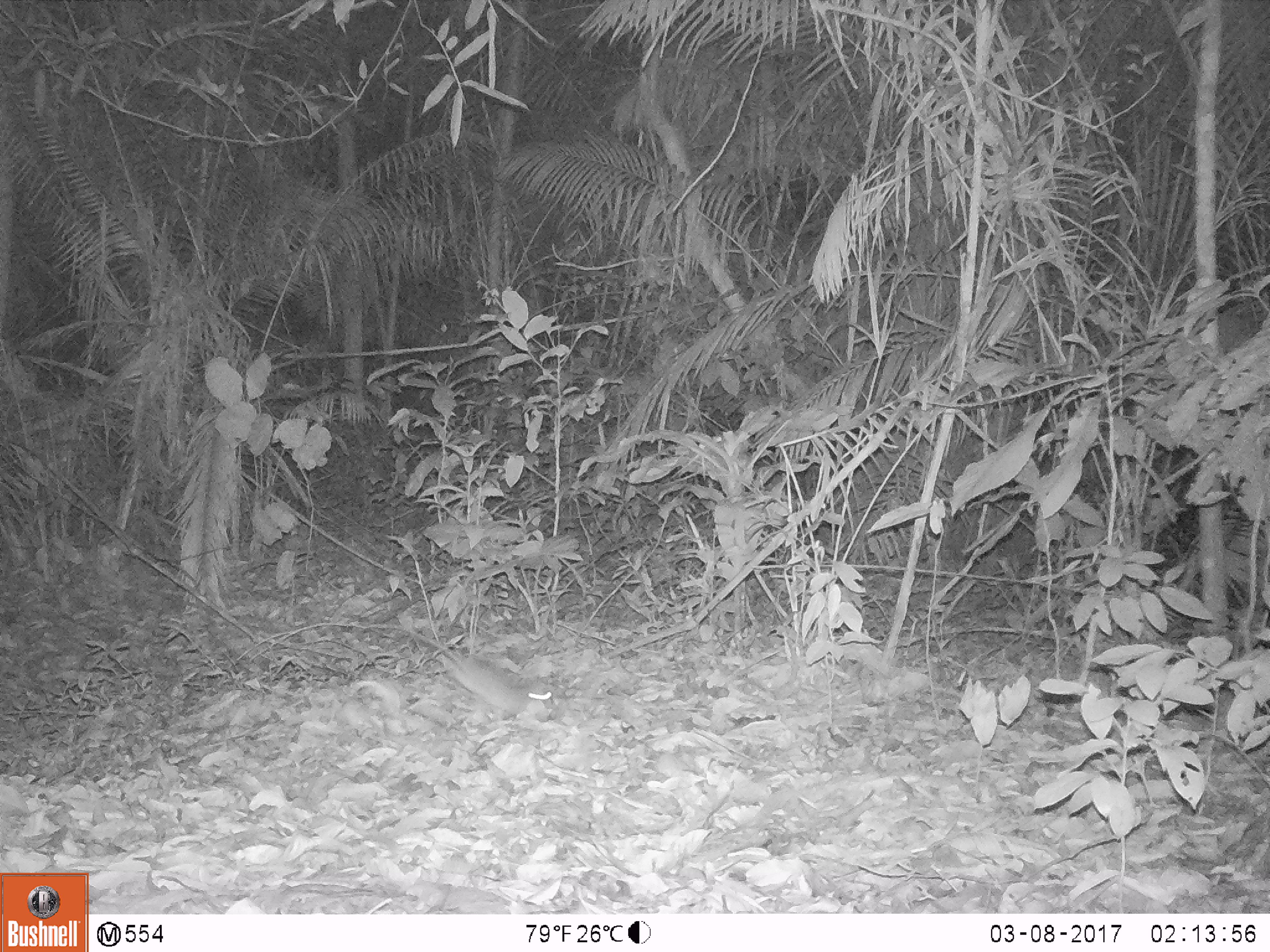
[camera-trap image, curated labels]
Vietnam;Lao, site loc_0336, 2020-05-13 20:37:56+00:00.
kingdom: Animalia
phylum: Chordata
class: Mammalia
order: Rodentia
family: Muridae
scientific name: Muridae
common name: old-world mice and rats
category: unidentified murid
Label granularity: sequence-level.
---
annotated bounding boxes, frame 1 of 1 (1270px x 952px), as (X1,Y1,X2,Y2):
unidentified murid: (367,624,552,719)